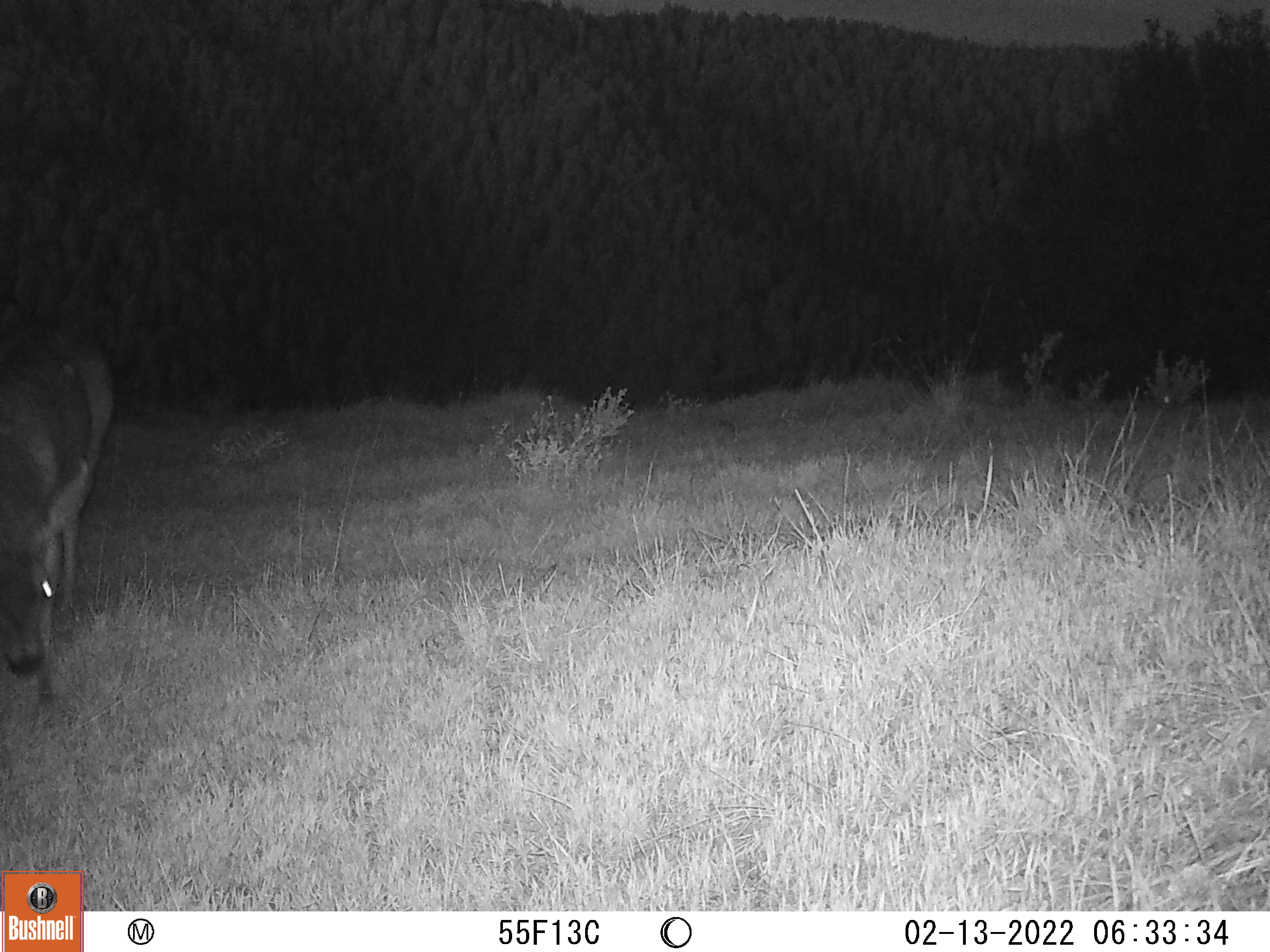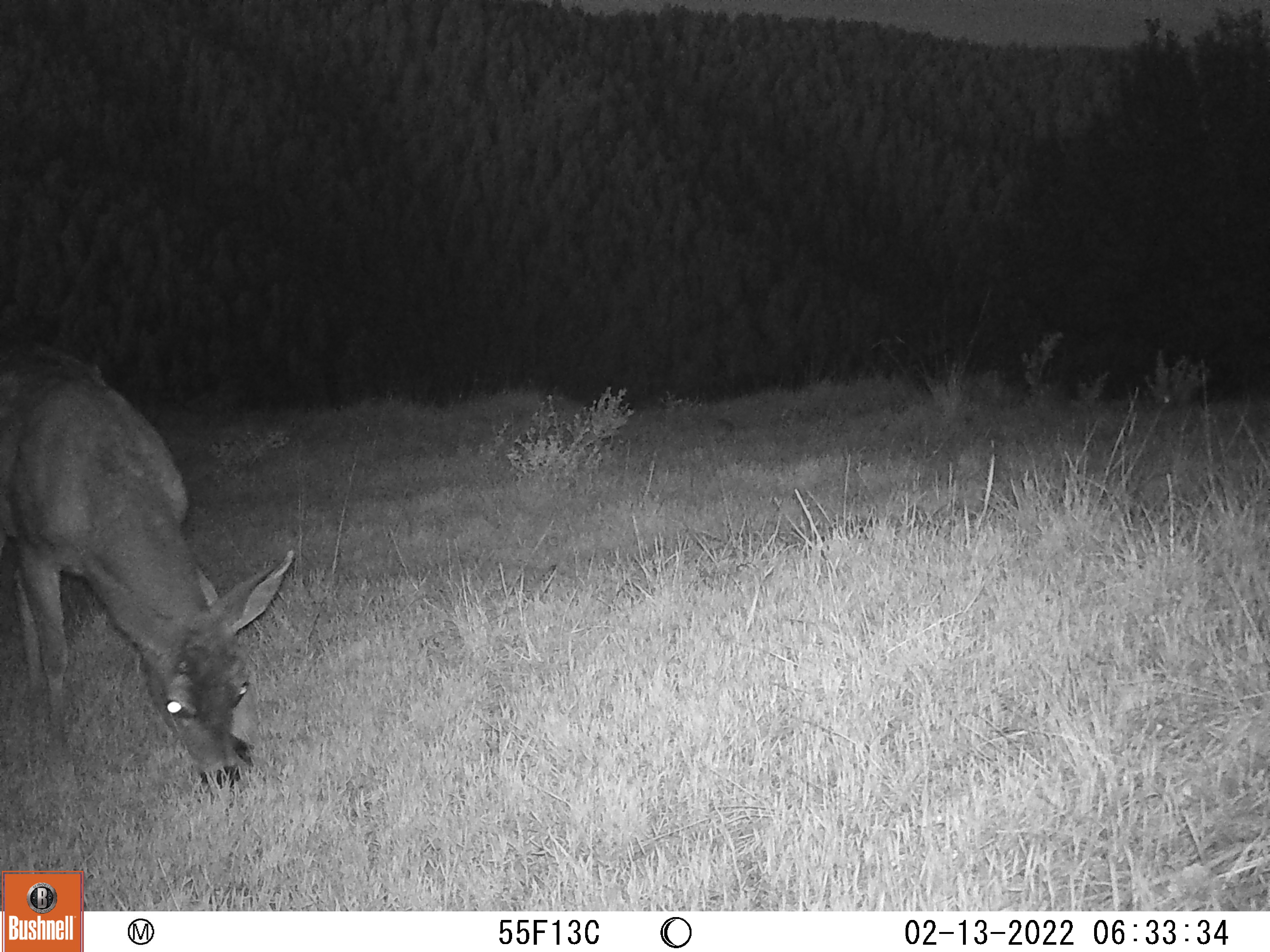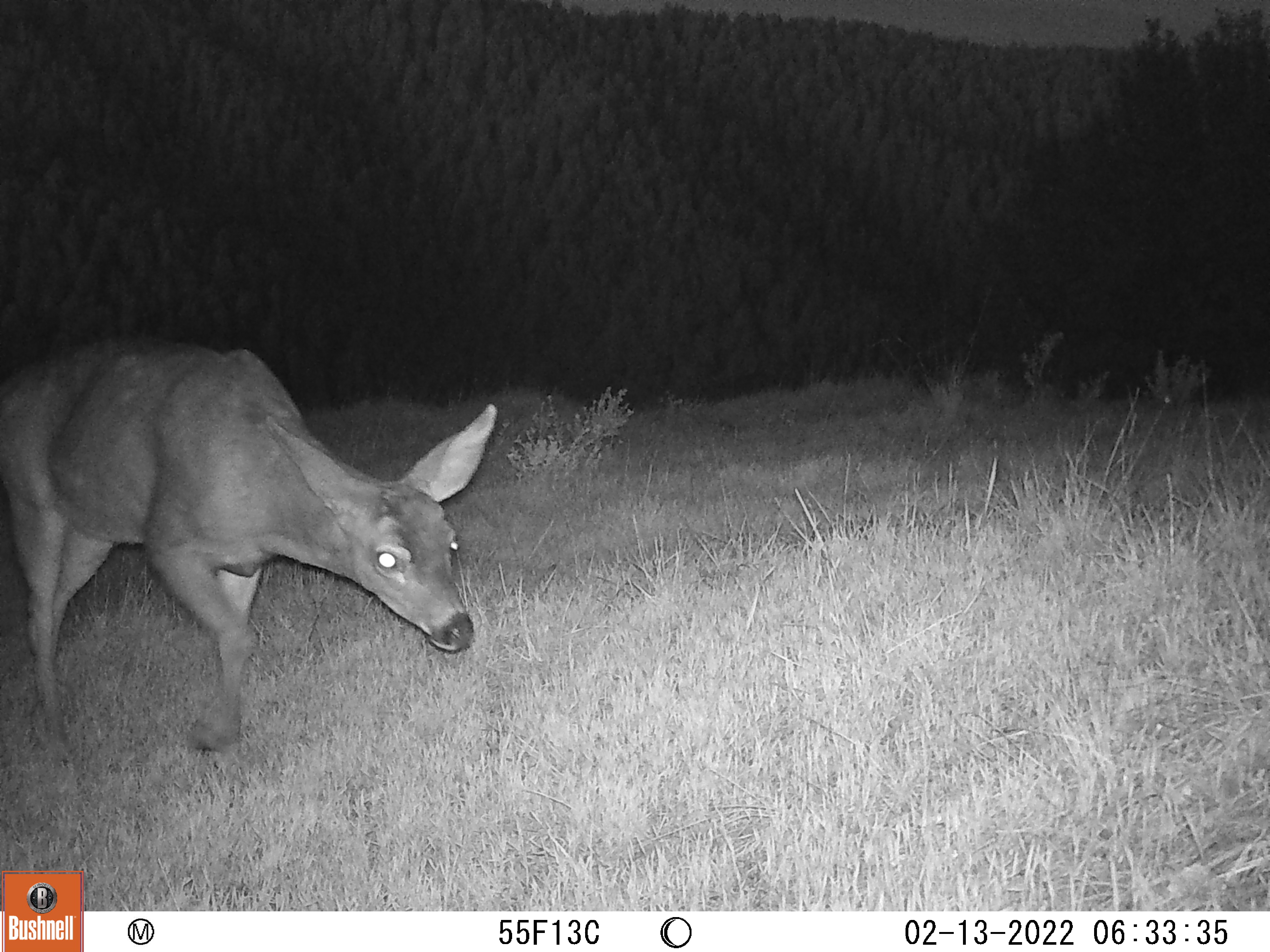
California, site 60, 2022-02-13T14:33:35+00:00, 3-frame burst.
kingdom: Animalia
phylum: Chordata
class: Mammalia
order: Artiodactyla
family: Cervidae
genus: Odocoileus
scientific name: Odocoileus hemionus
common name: mule deer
Mule deer (Odocoileus hemionus).